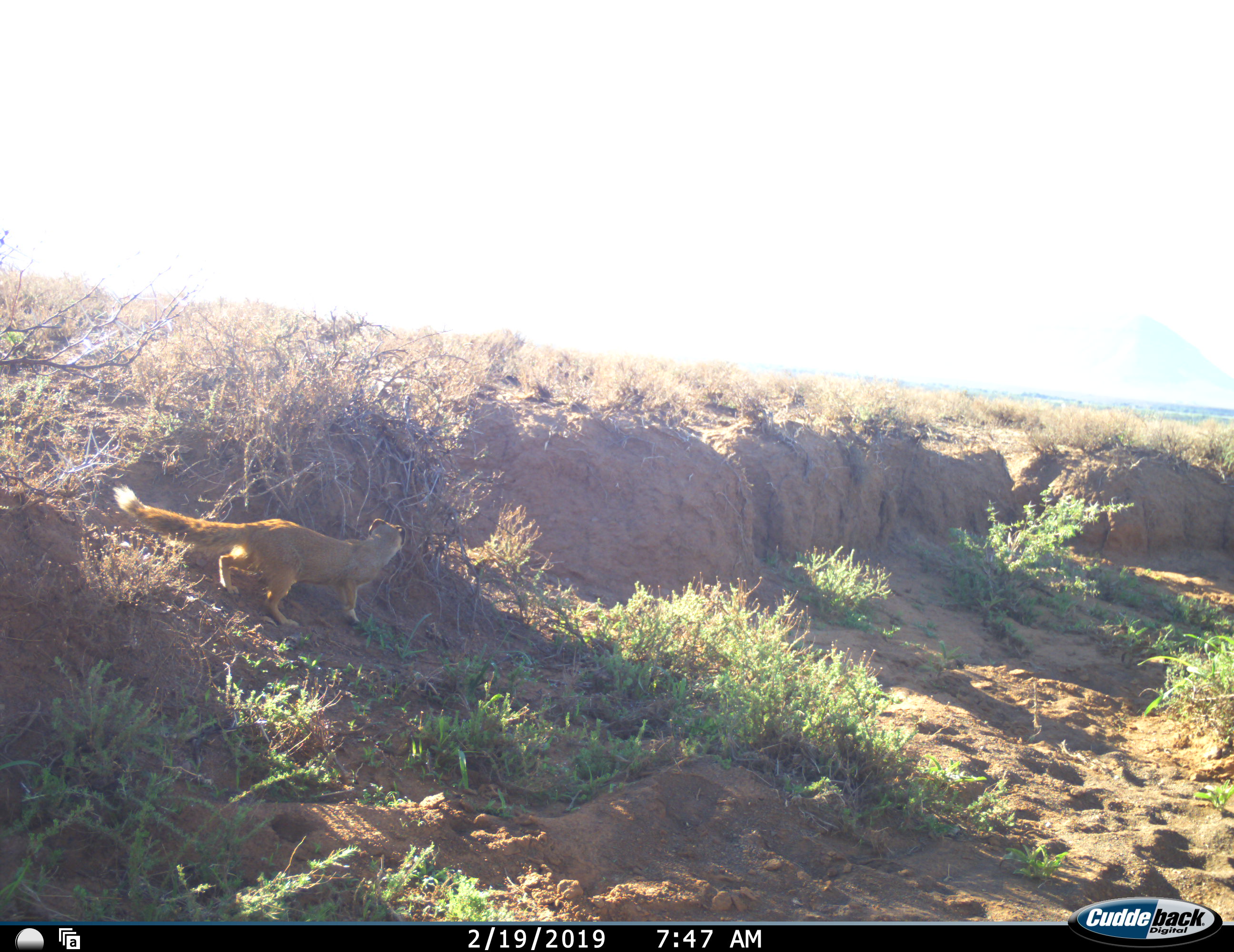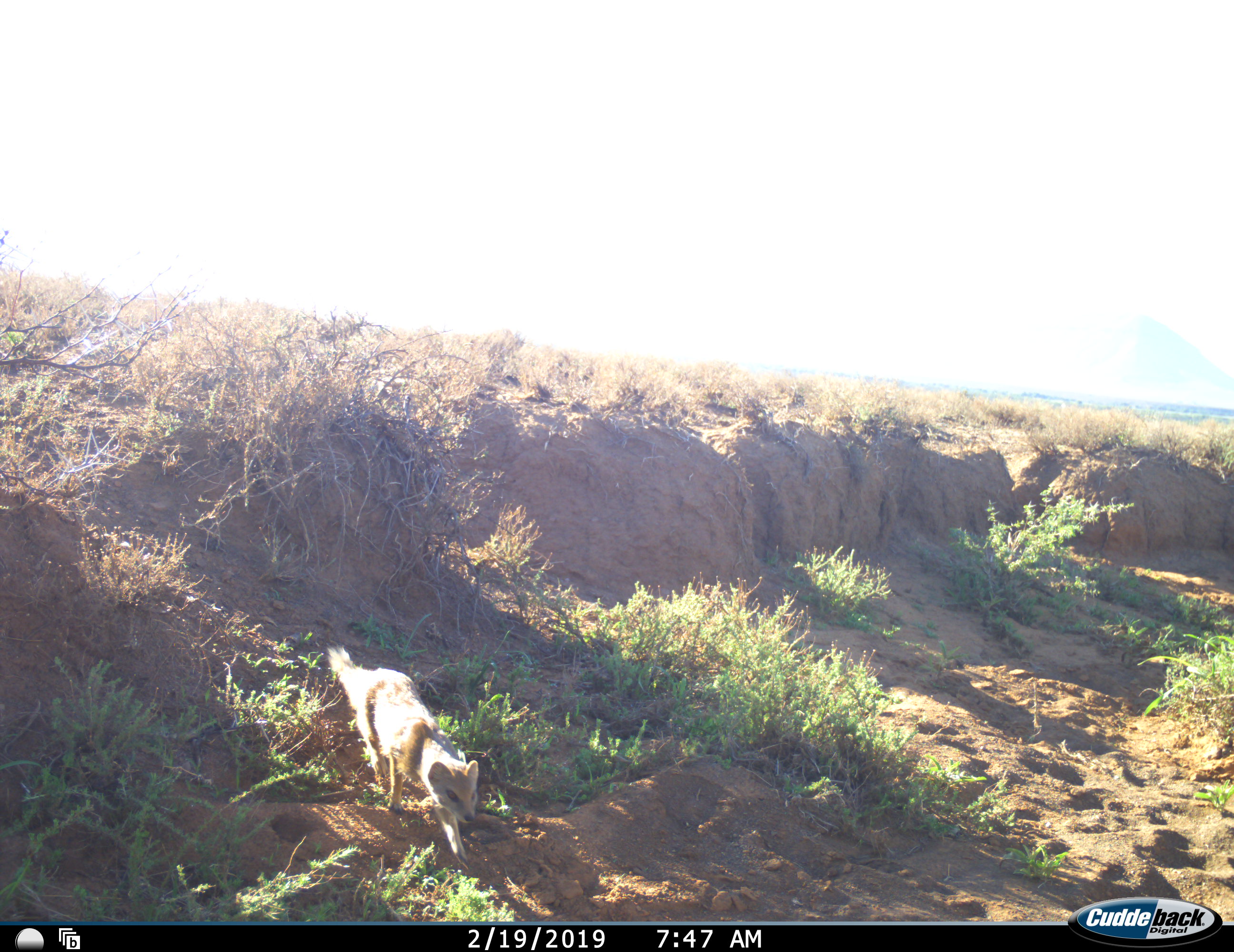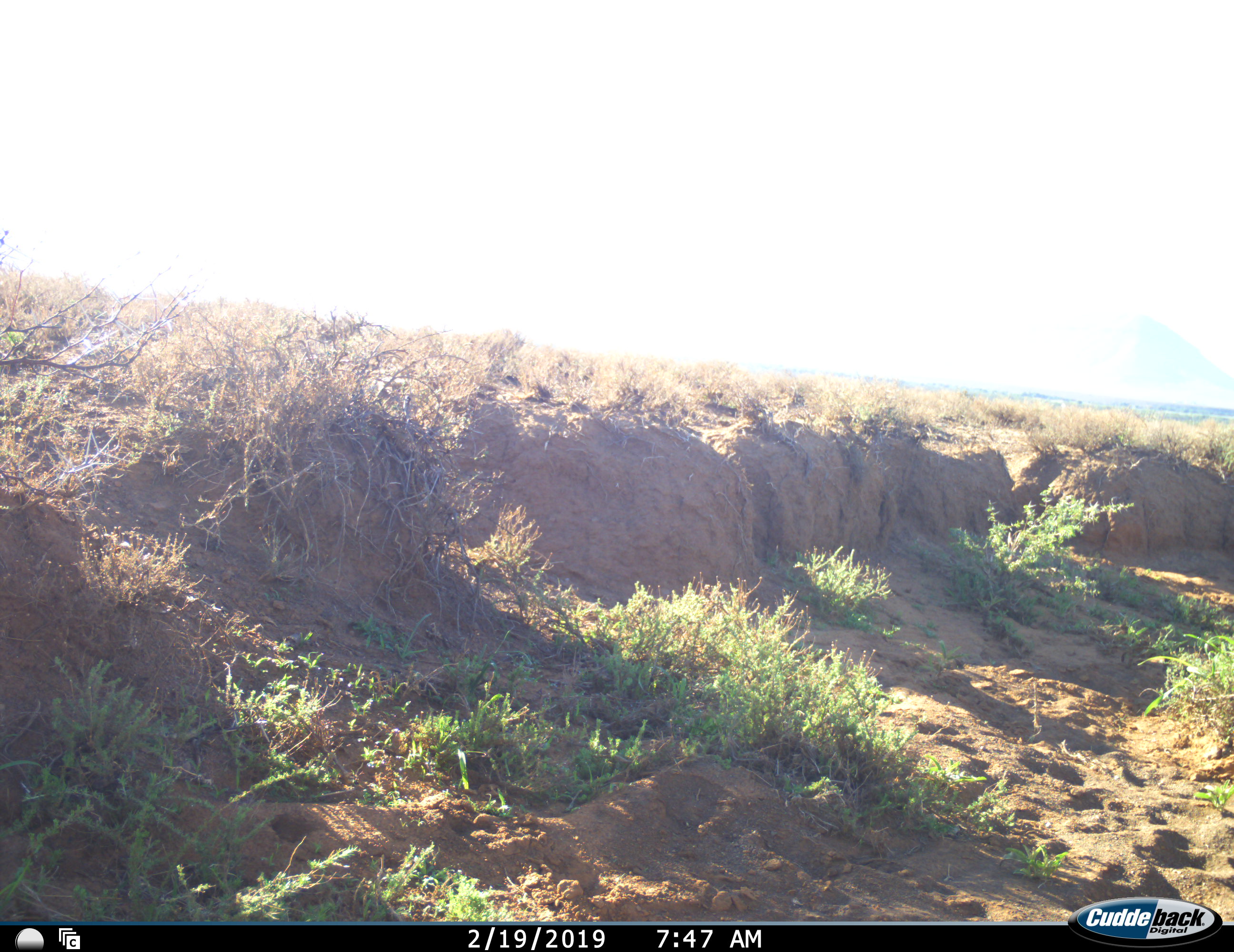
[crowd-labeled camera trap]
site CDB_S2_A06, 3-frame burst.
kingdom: Animalia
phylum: Chordata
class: Mammalia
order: Carnivora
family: Herpestidae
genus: Cynictis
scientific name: Cynictis penicillata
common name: yellow mongoose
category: mongooseyellow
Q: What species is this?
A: Mongooseyellow (yellow mongoose) (Cynictis penicillata).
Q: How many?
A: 1.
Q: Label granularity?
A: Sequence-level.